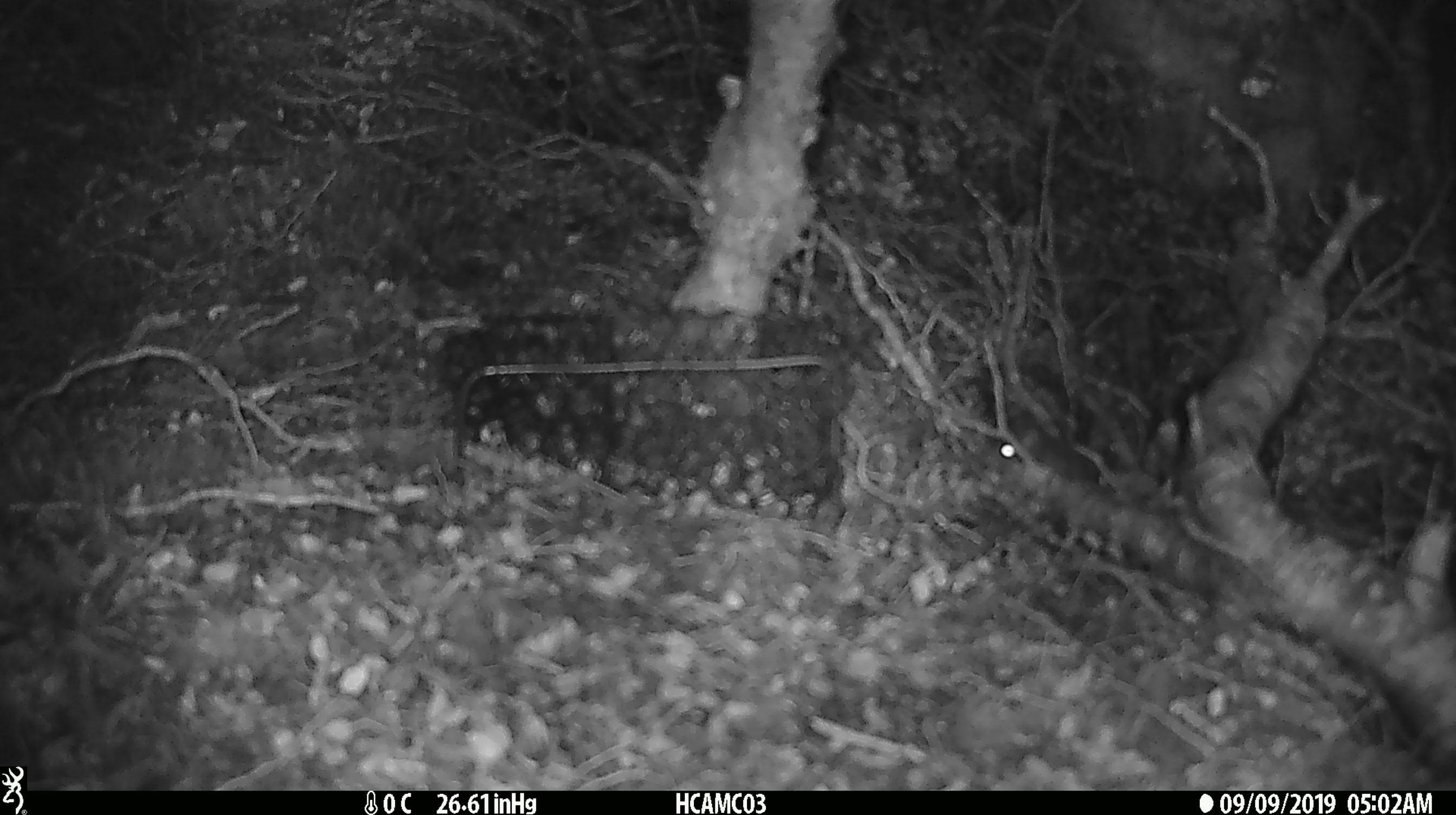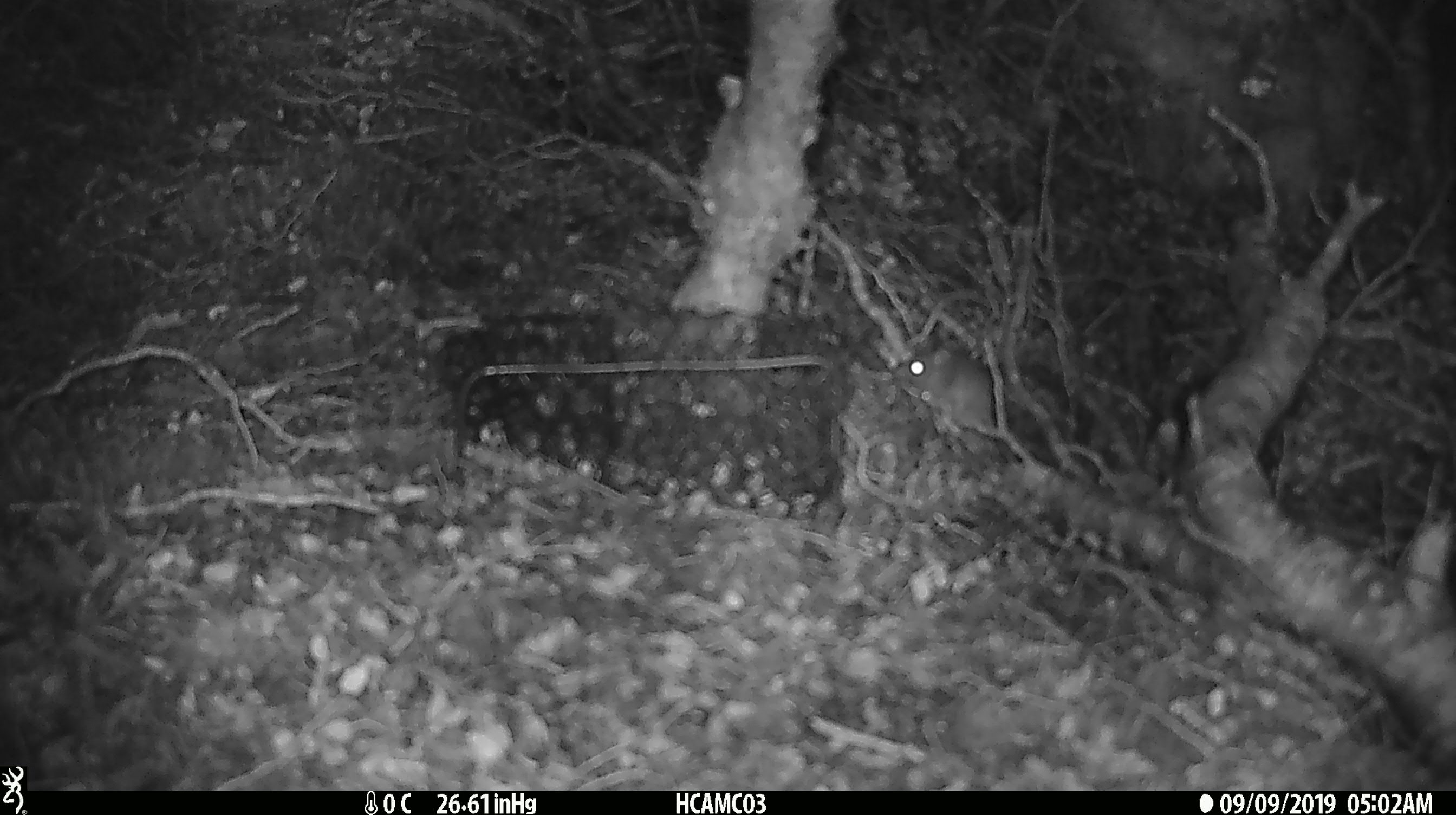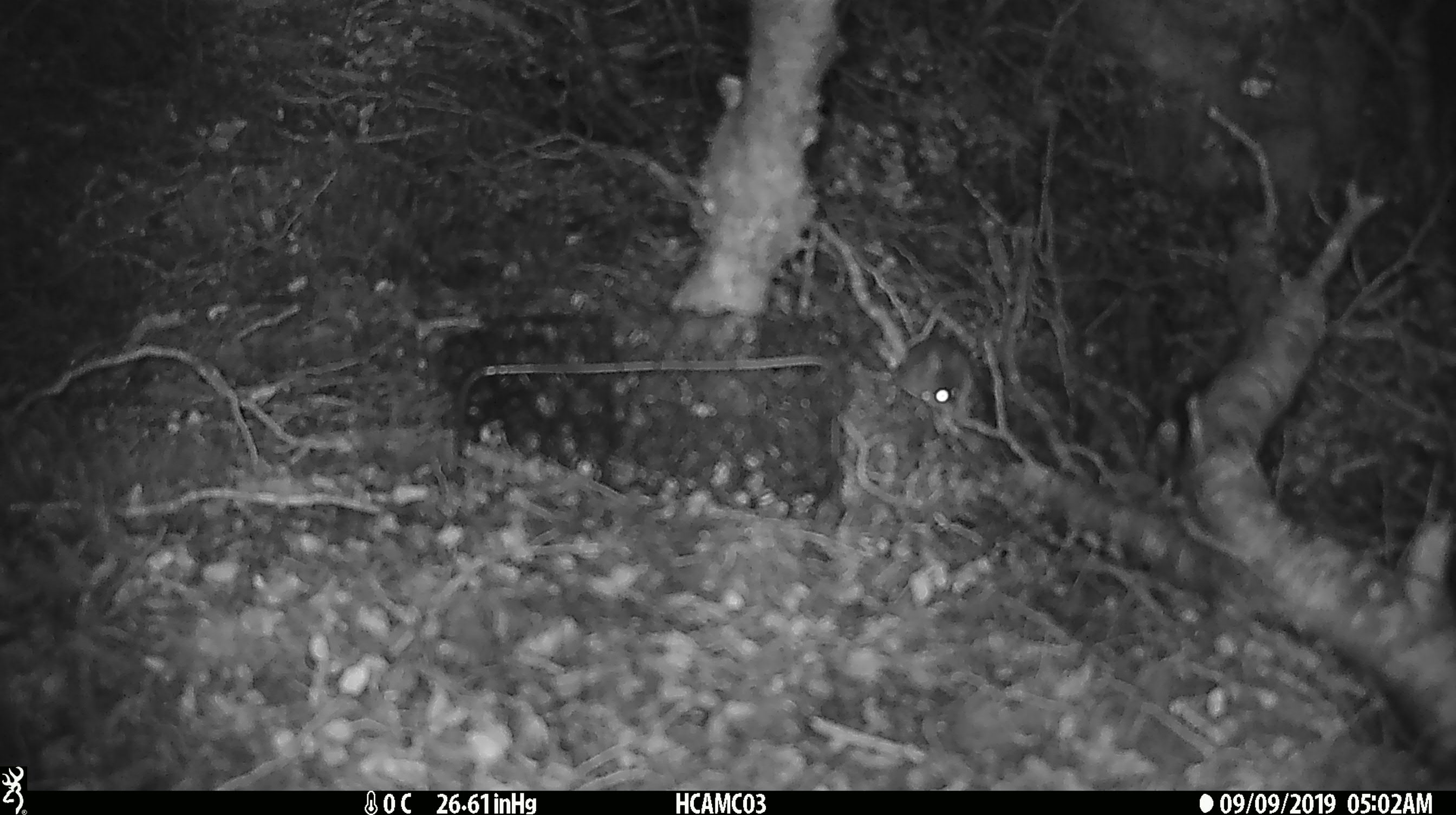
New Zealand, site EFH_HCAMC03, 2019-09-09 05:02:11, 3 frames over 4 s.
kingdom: Animalia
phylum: Chordata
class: Mammalia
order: Rodentia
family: Muridae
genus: Mus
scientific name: Mus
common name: mouse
Mouse (Mus).